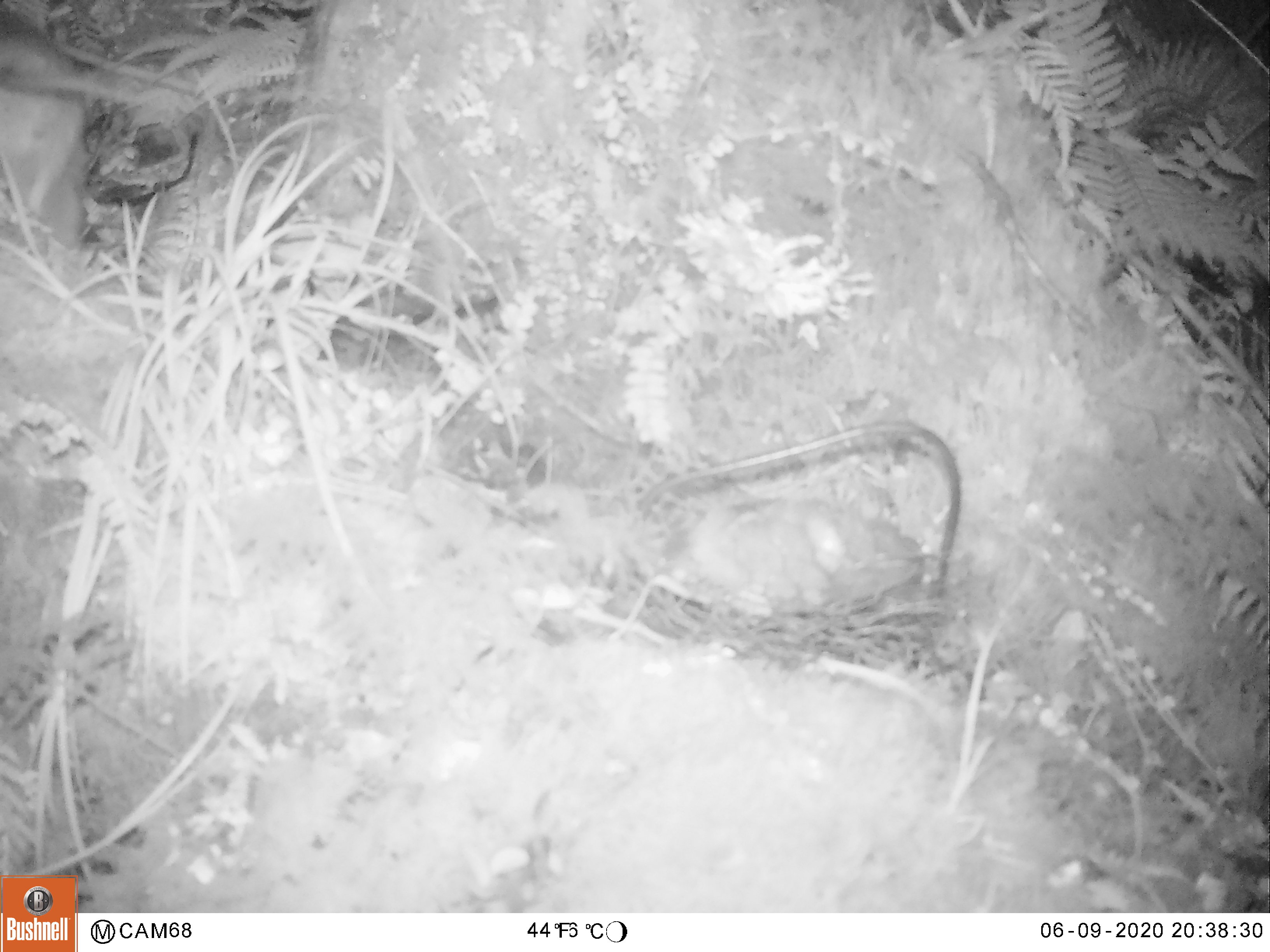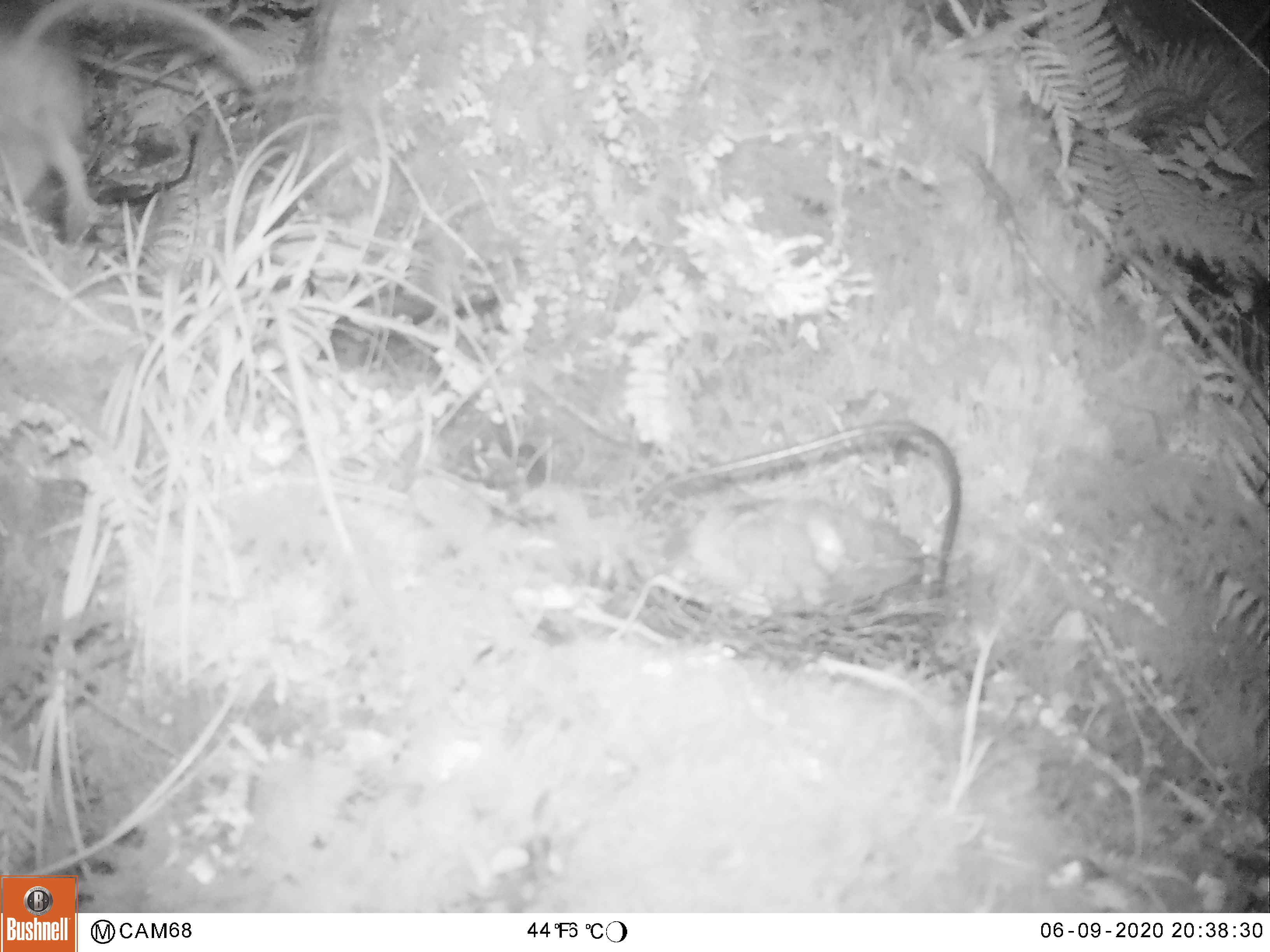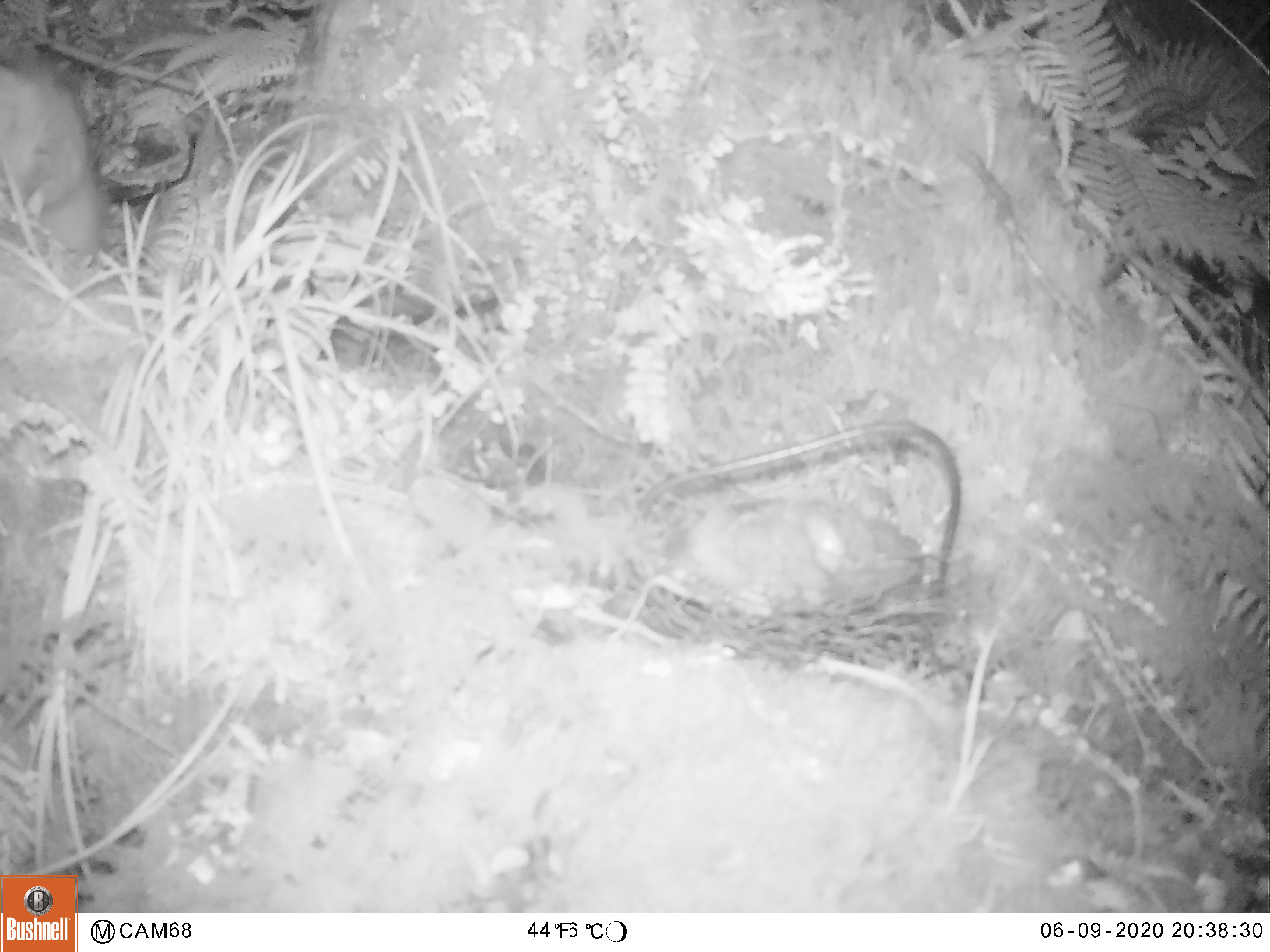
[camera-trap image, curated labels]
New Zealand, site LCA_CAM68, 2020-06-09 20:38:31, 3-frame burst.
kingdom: Animalia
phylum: Chordata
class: Mammalia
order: Rodentia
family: Muridae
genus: Rattus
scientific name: Rattus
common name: rat